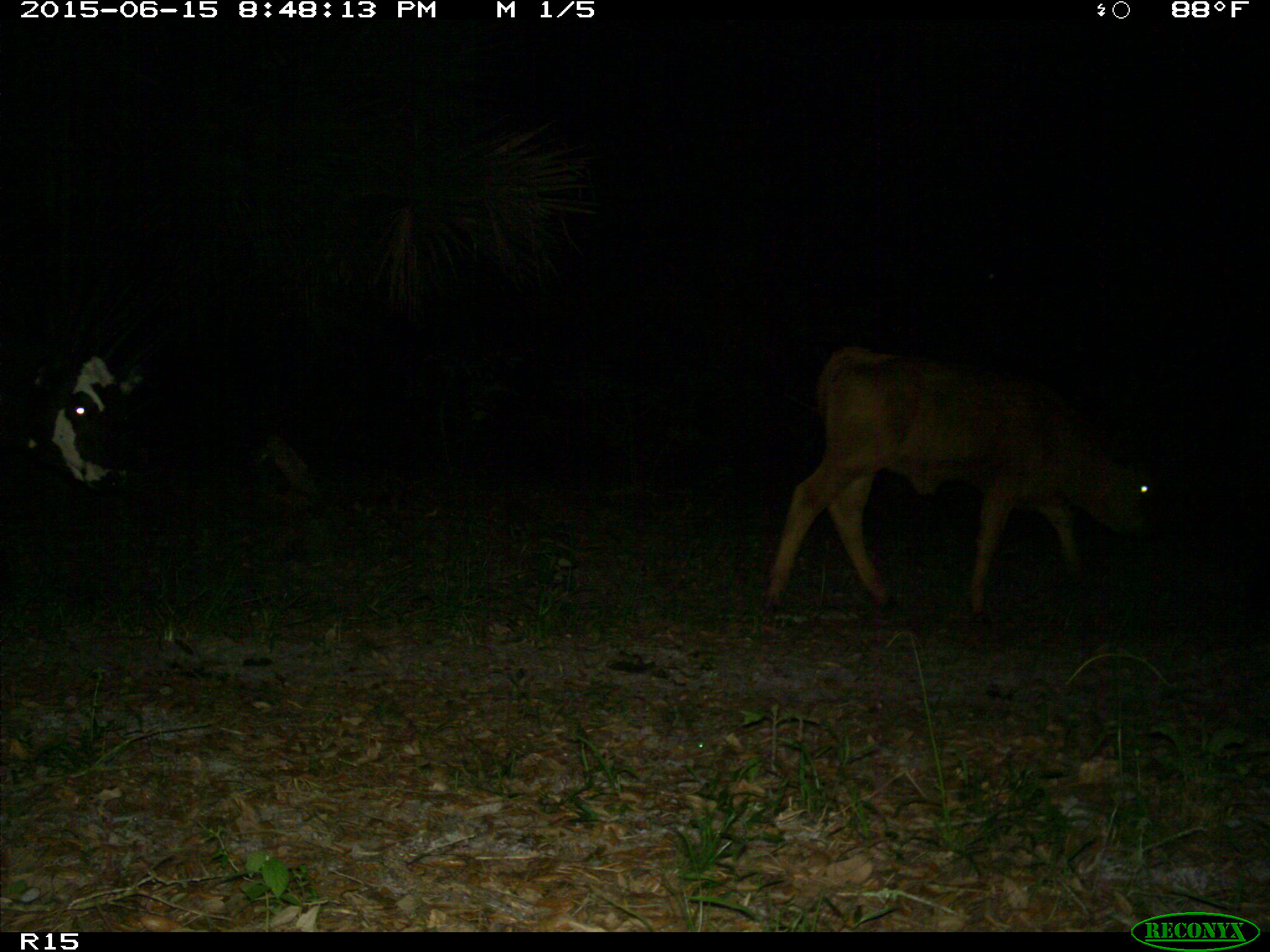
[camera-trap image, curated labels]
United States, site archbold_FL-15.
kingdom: Animalia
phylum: Chordata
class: Mammalia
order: Artiodactyla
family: Bovidae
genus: Bos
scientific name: Bos taurus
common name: domestic cow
Bos taurus (domestic cow).